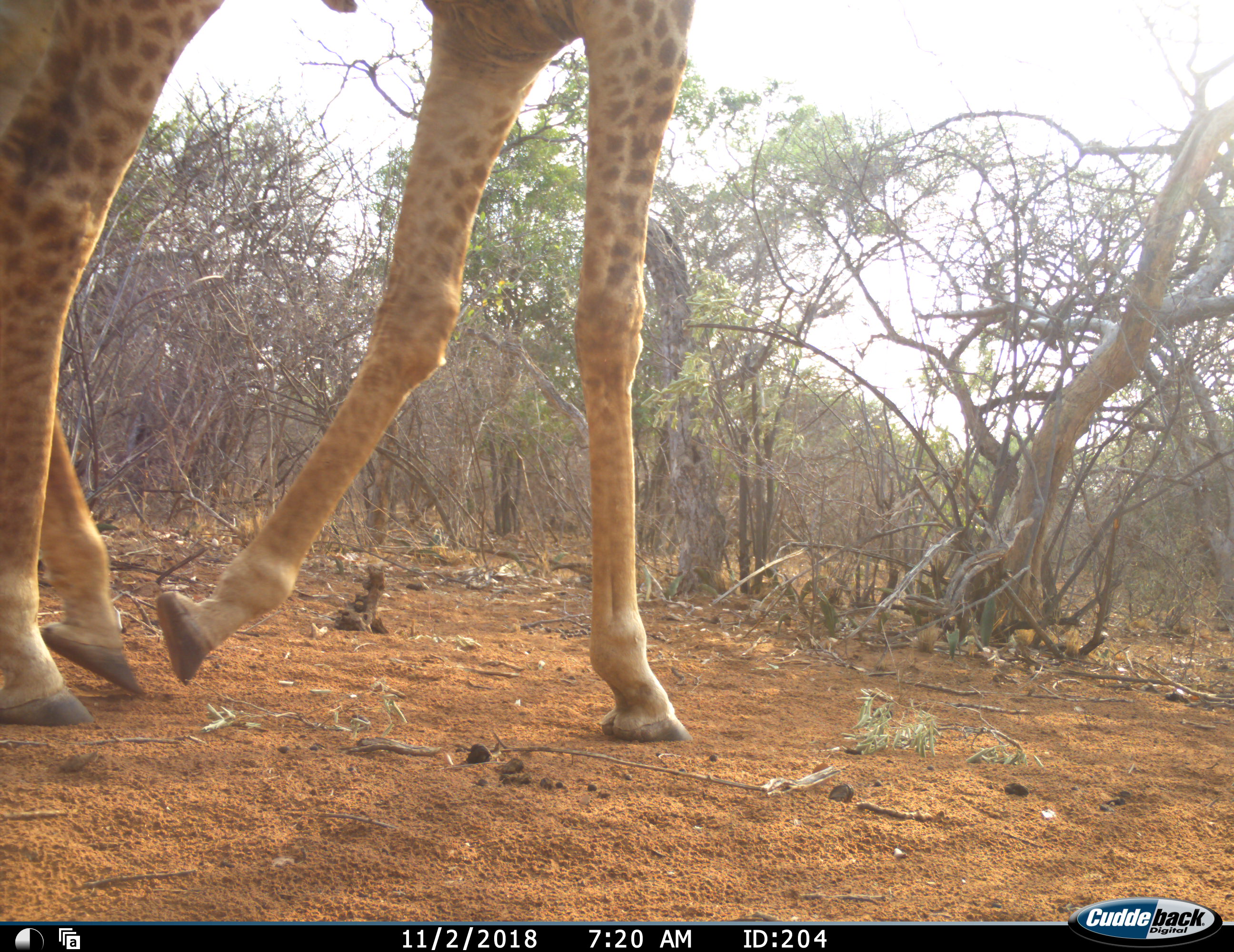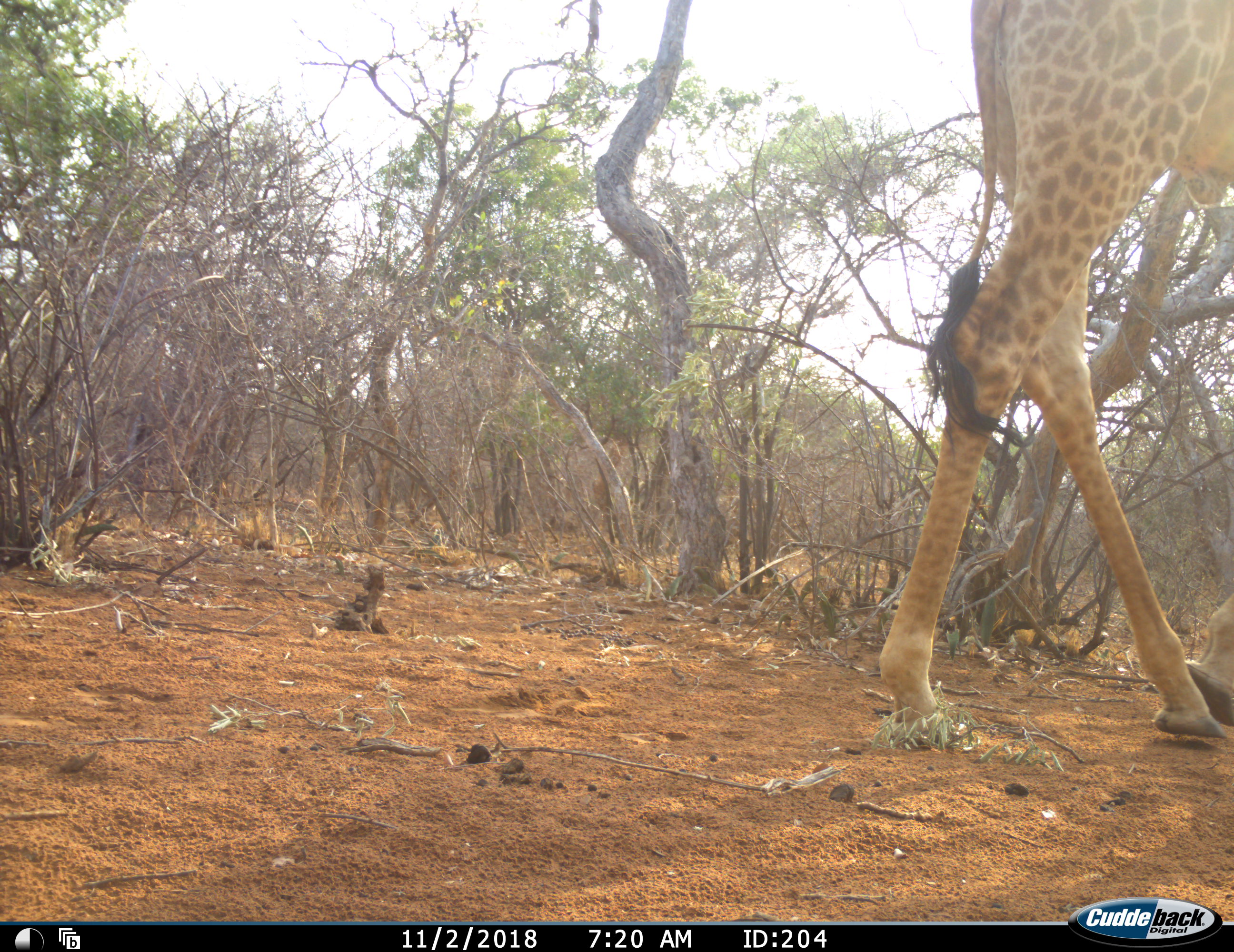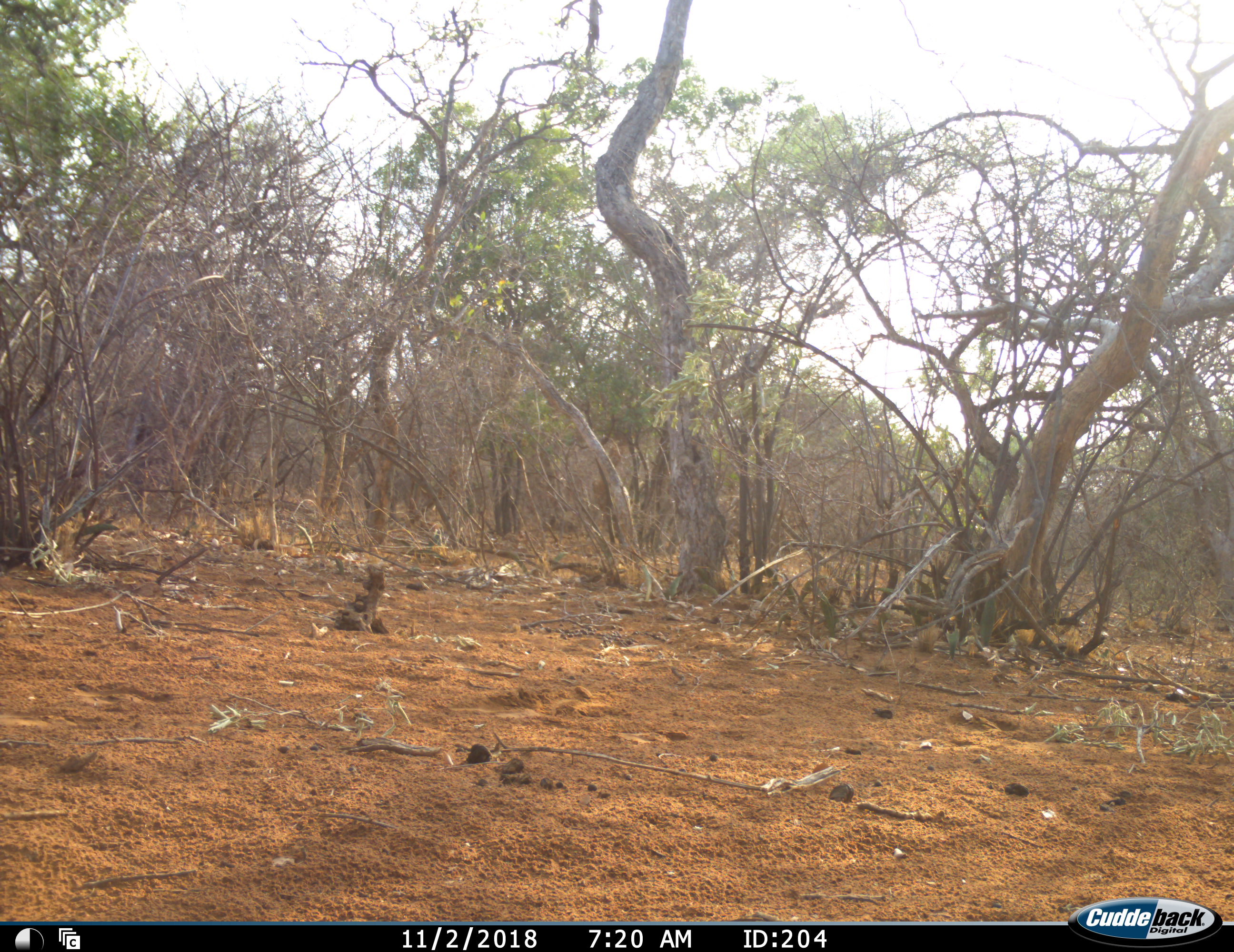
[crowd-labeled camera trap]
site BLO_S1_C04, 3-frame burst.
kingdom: Animalia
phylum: Chordata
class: Mammalia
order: Artiodactyla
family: Giraffidae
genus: Giraffa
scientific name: Giraffa camelopardalis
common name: giraffe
Giraffe (Giraffa camelopardalis), count 1. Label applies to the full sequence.